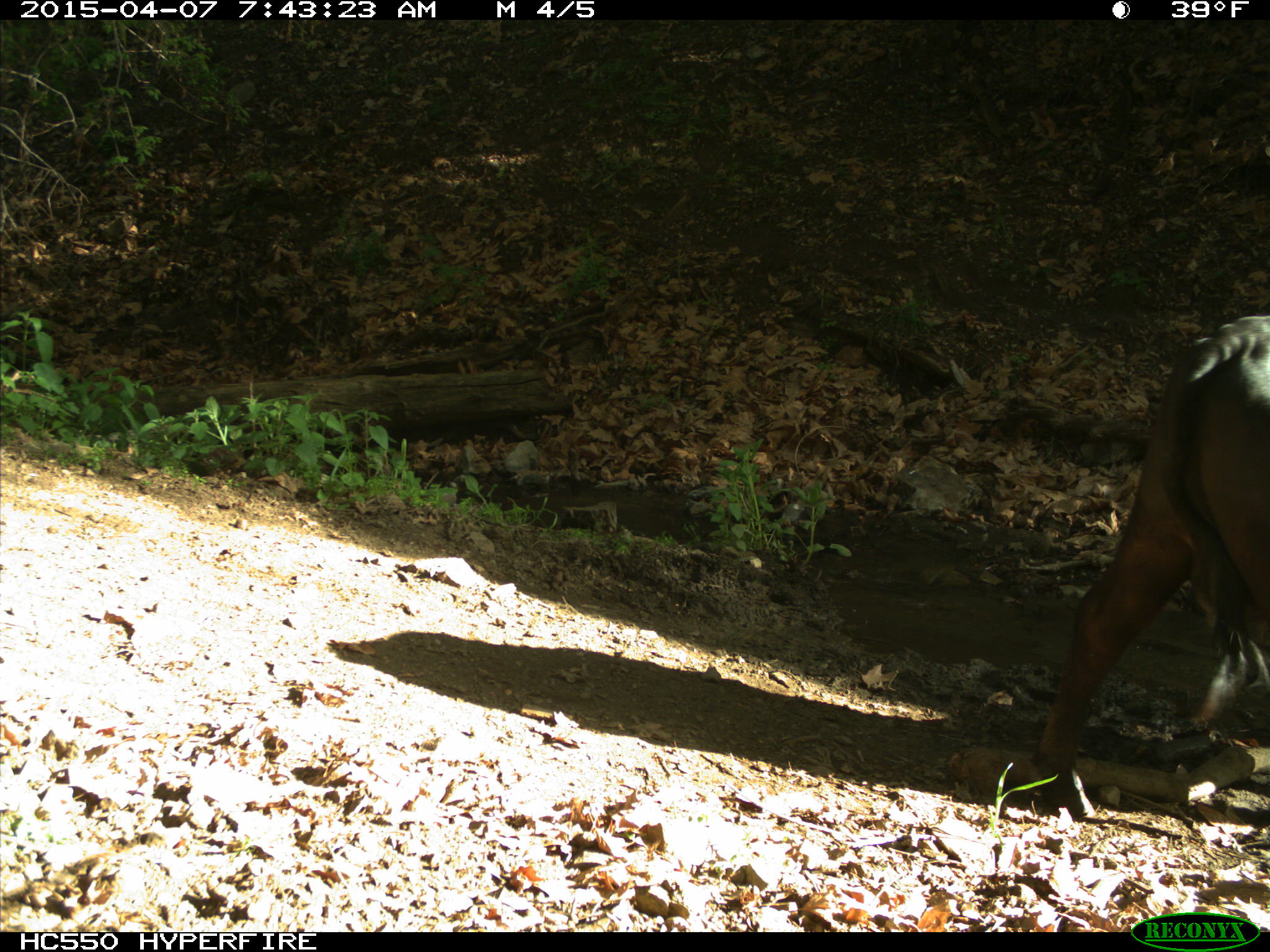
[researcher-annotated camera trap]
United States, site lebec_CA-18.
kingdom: Animalia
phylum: Chordata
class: Mammalia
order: Artiodactyla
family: Bovidae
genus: Bos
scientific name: Bos taurus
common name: domestic cow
Bos taurus (domestic cow).